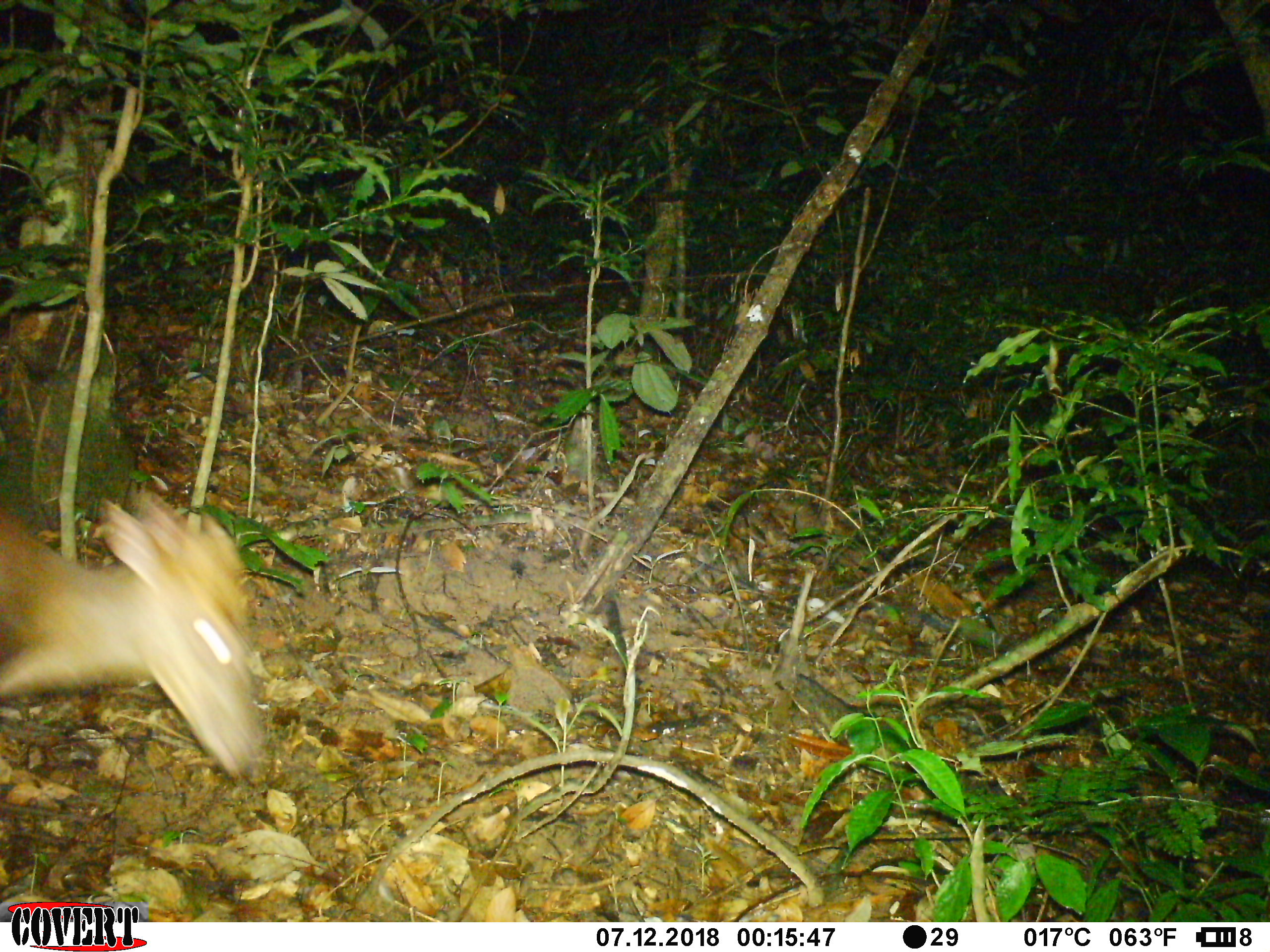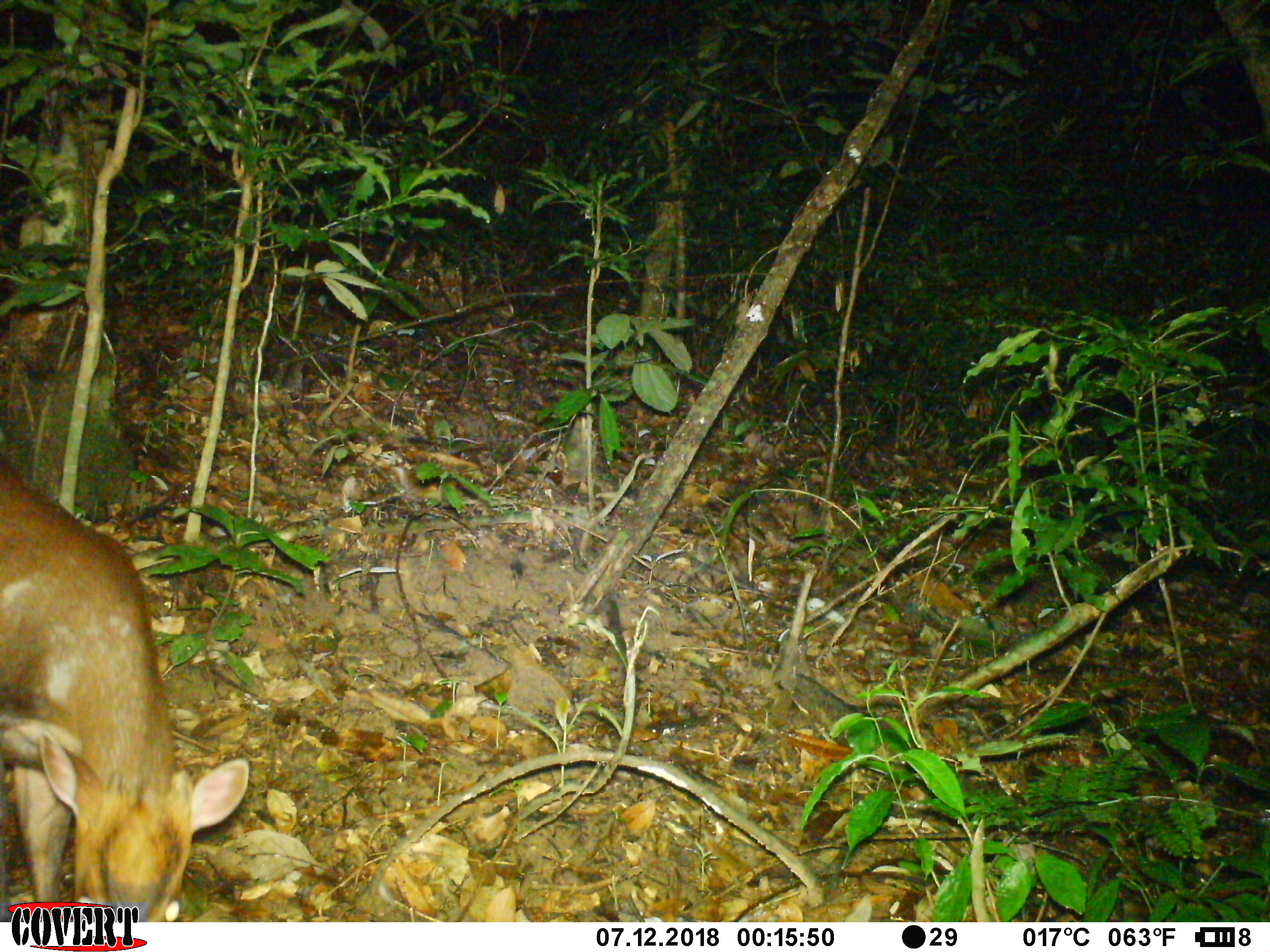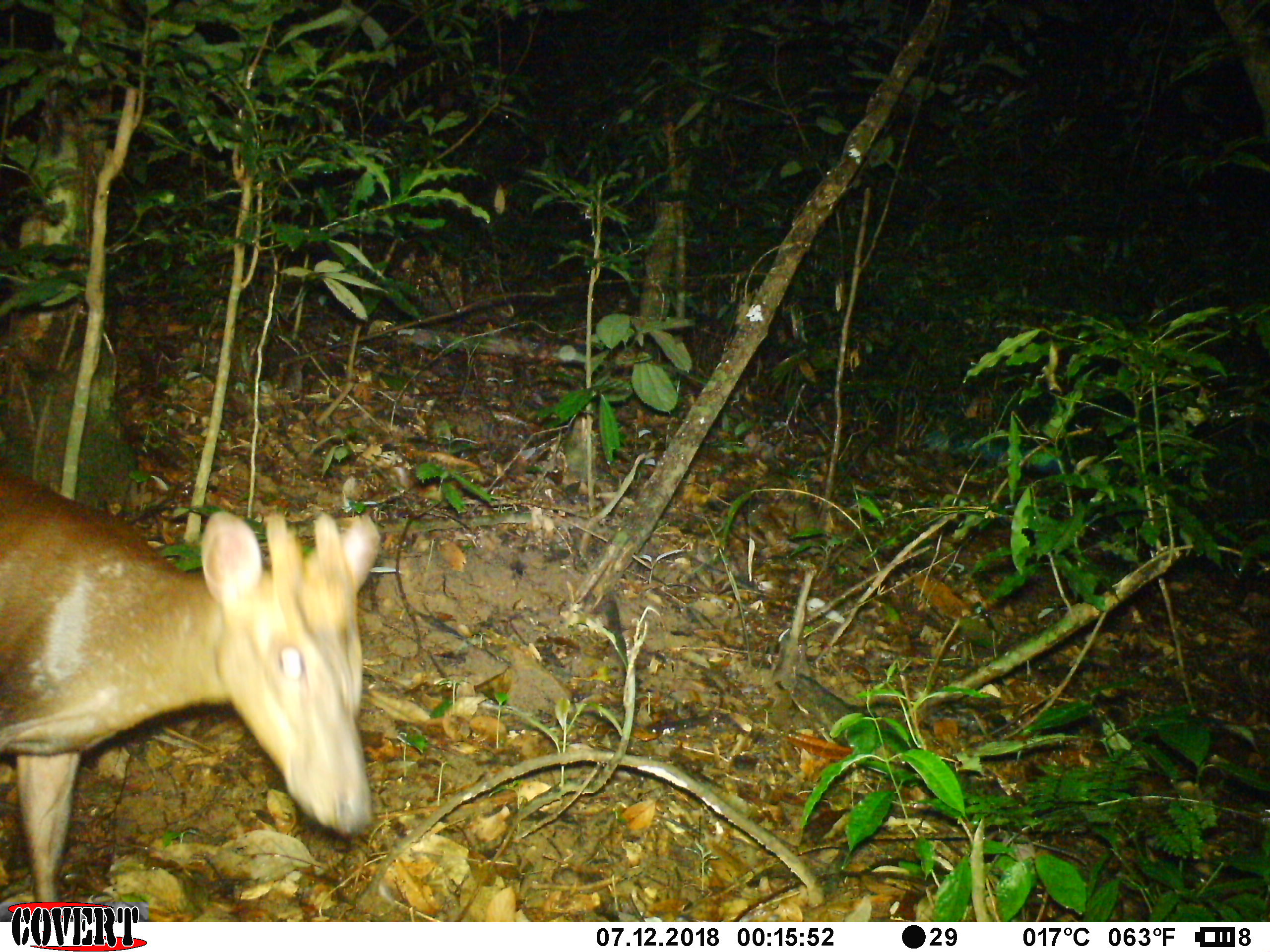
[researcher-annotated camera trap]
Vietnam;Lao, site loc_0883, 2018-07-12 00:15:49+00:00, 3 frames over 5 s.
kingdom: Animalia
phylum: Chordata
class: Mammalia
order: Artiodactyla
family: Cervidae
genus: Muntiacus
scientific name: Muntiacus rooseveltorum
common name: roosevelt's muntjac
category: roosevelts muntjac group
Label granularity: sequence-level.